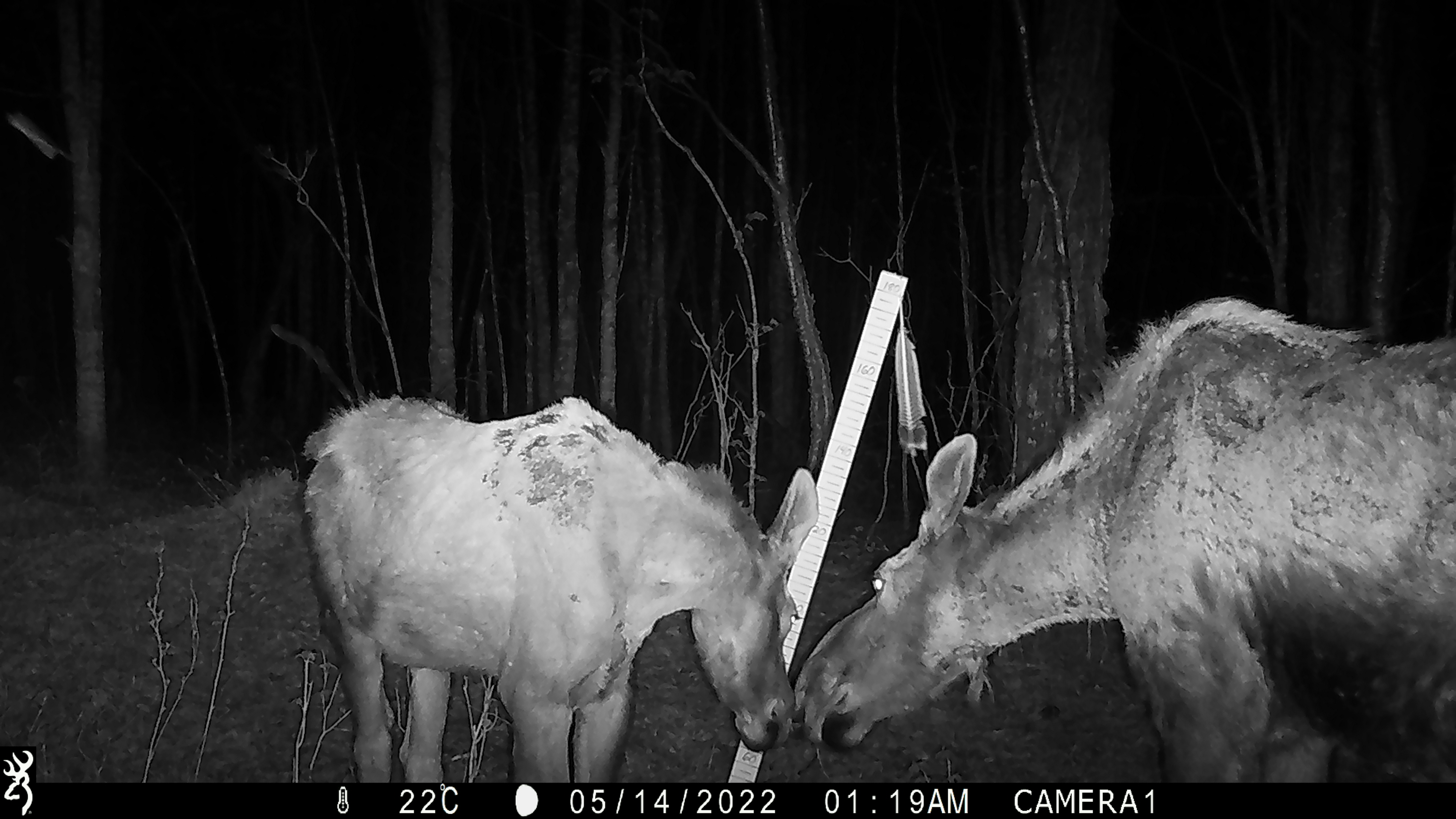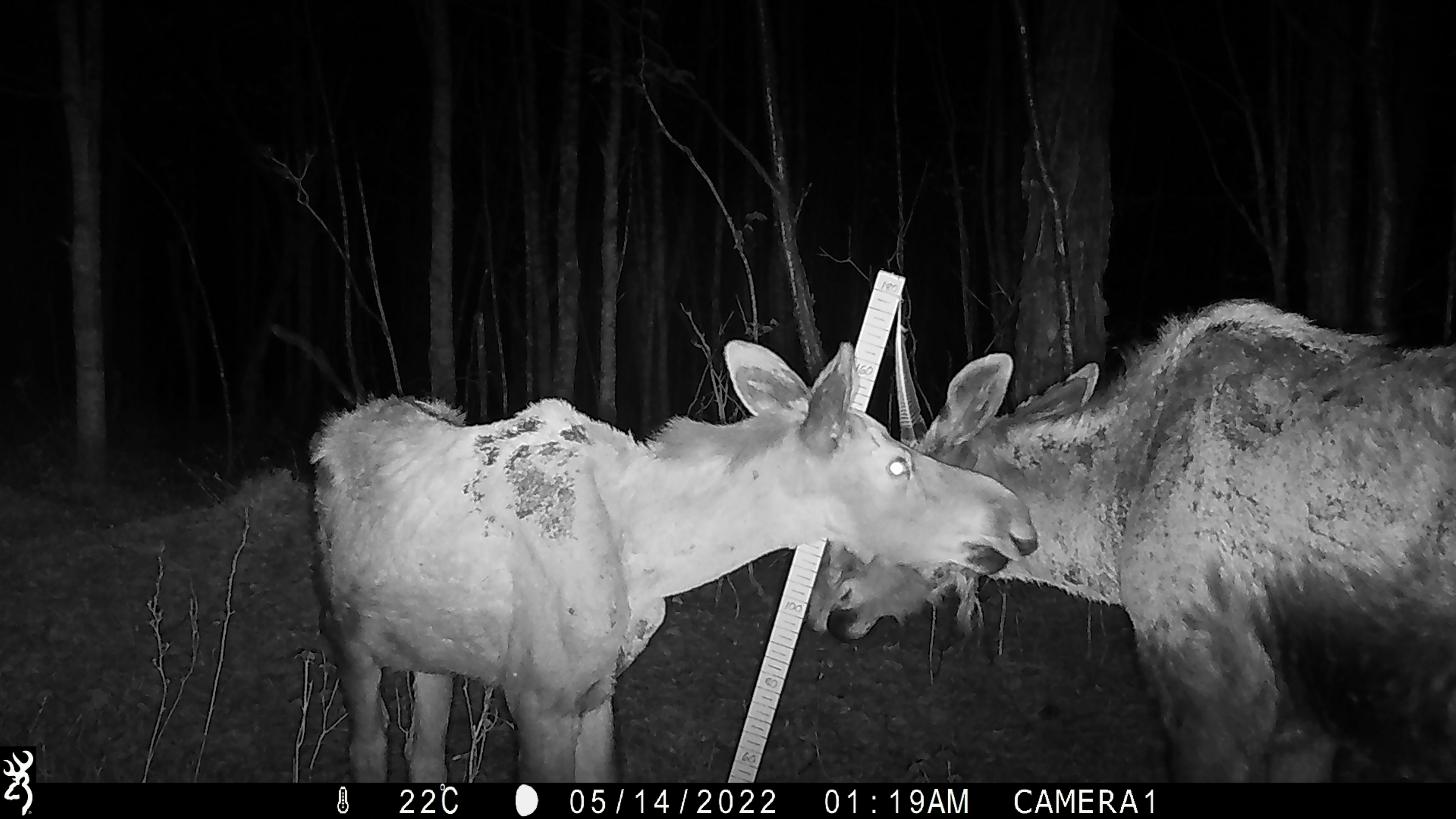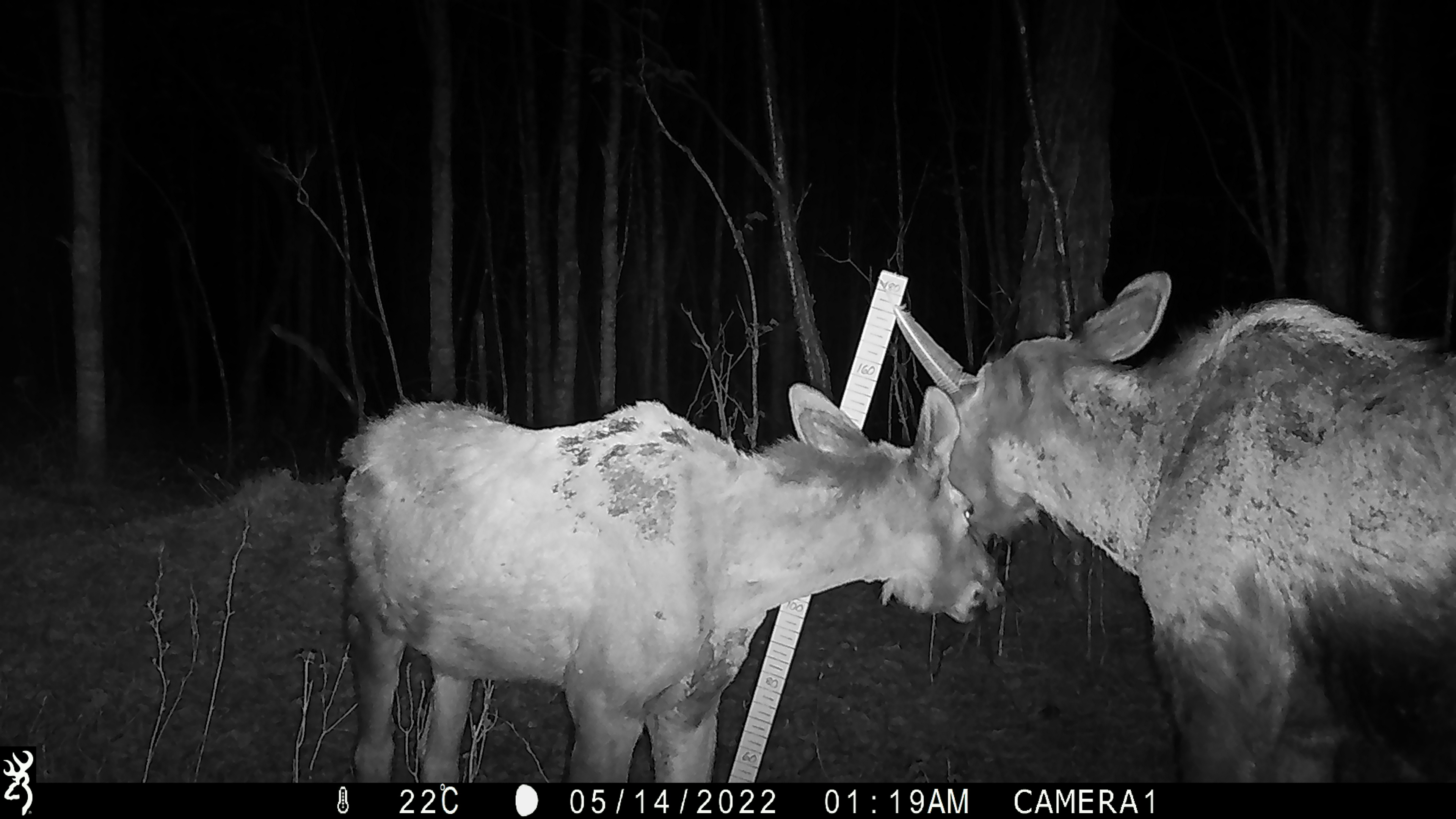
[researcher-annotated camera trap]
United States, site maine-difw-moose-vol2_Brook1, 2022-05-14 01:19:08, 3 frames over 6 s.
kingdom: Animalia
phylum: Chordata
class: Mammalia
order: Artiodactyla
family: Cervidae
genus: Alces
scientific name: Alces alces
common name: moose